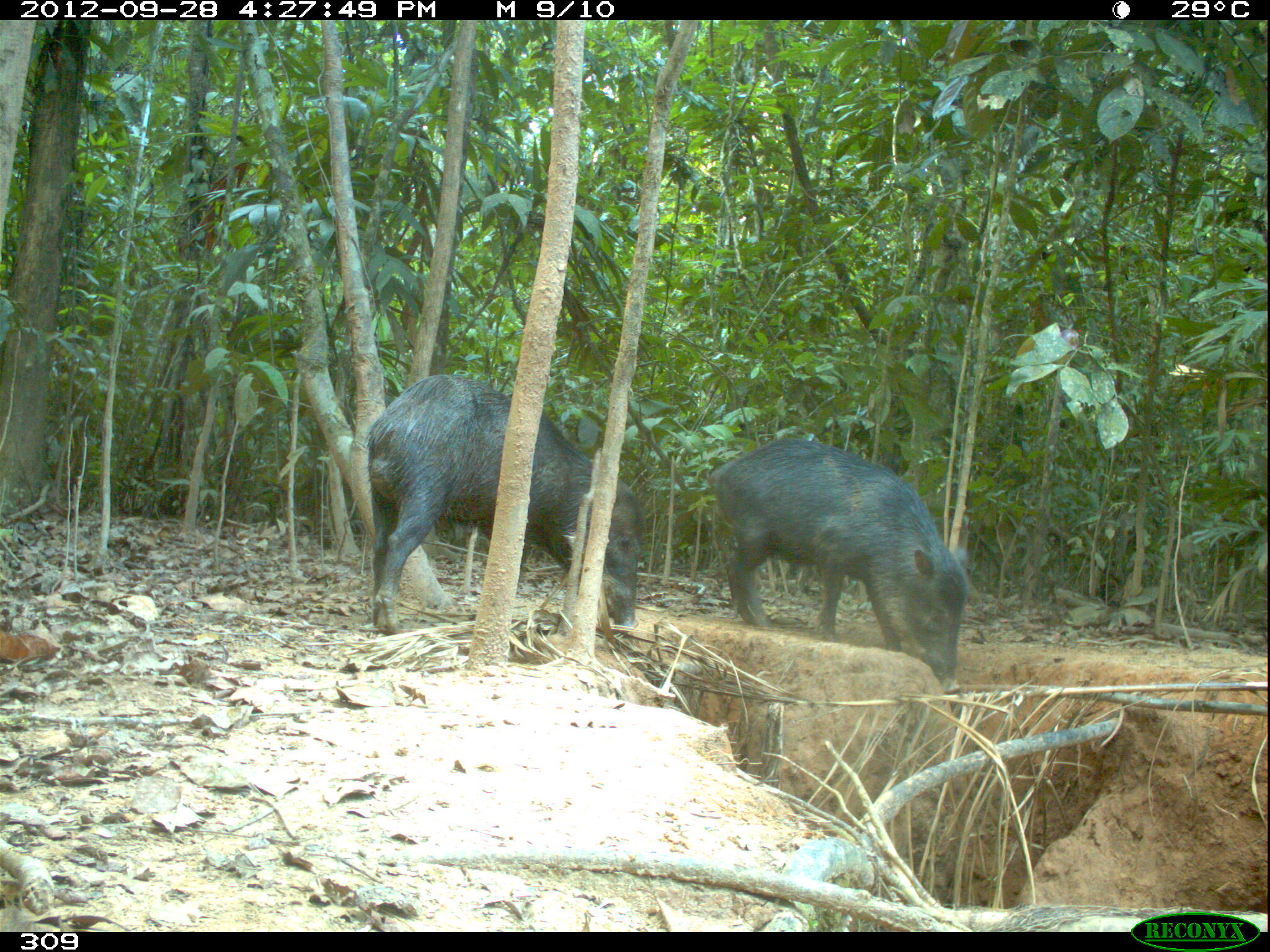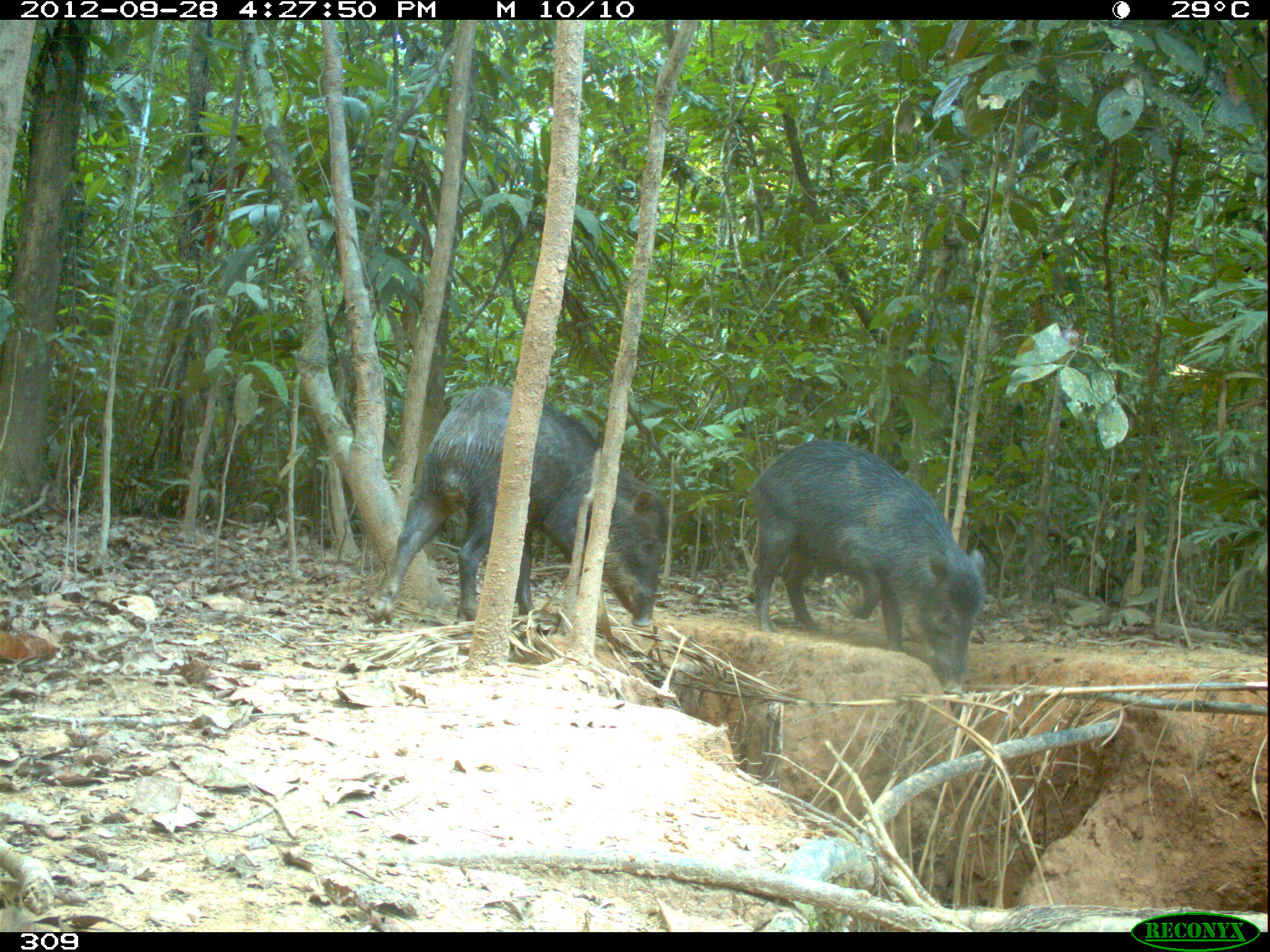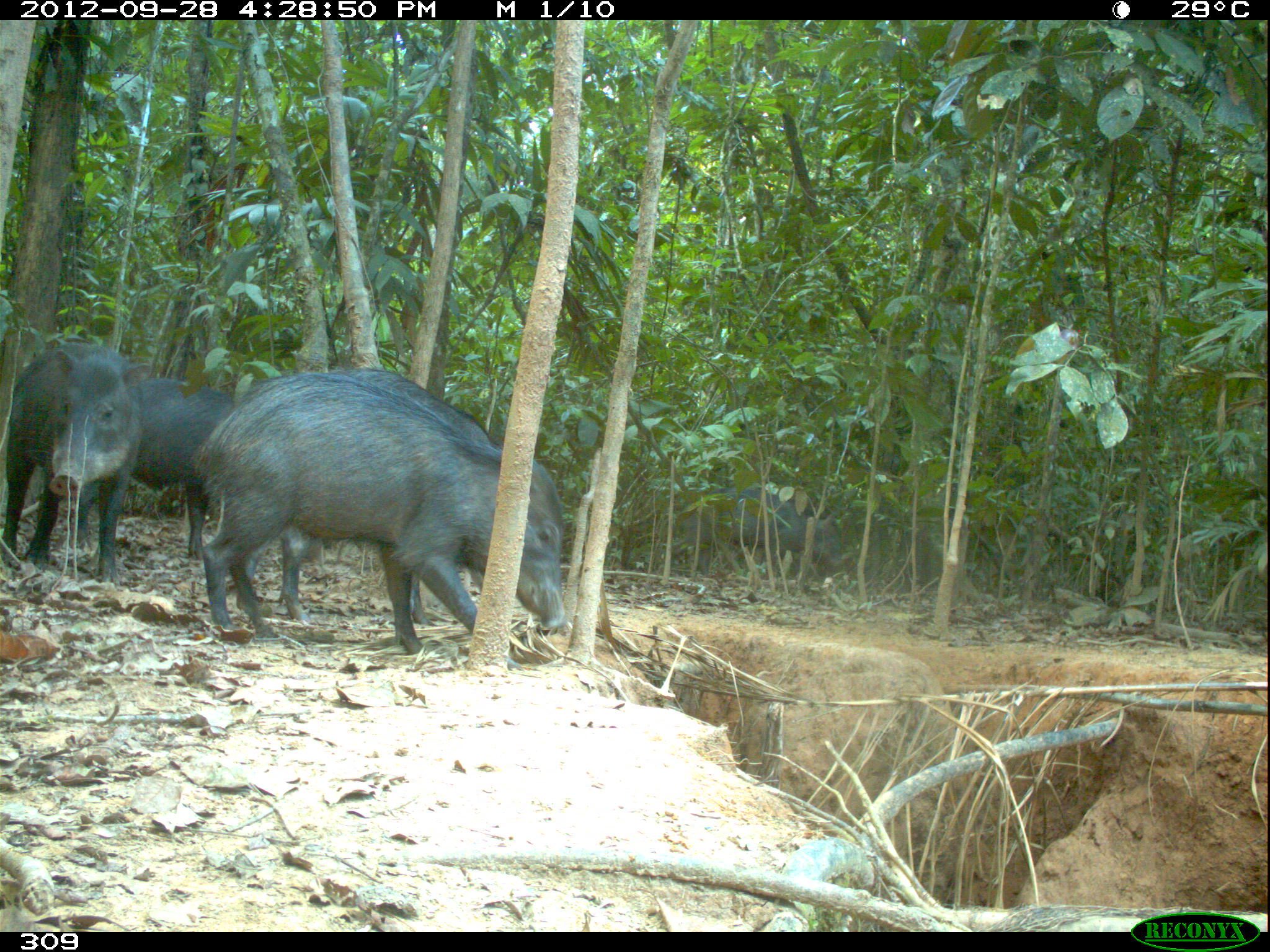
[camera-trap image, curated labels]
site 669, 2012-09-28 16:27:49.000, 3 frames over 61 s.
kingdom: Animalia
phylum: Chordata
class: Mammalia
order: Artiodactyla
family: Tayassuidae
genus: Tayassu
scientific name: Tayassu pecari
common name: white-lipped peccary